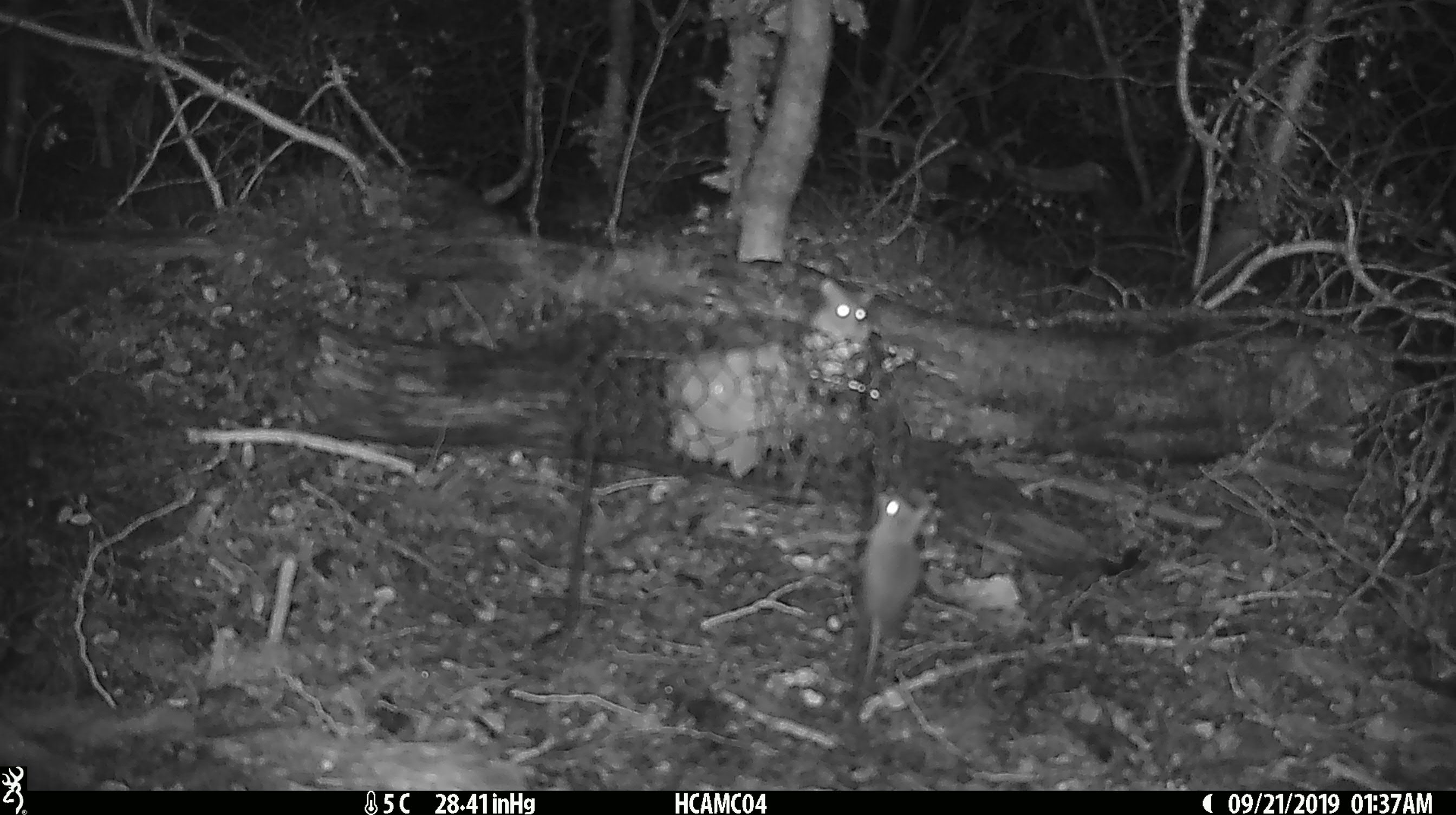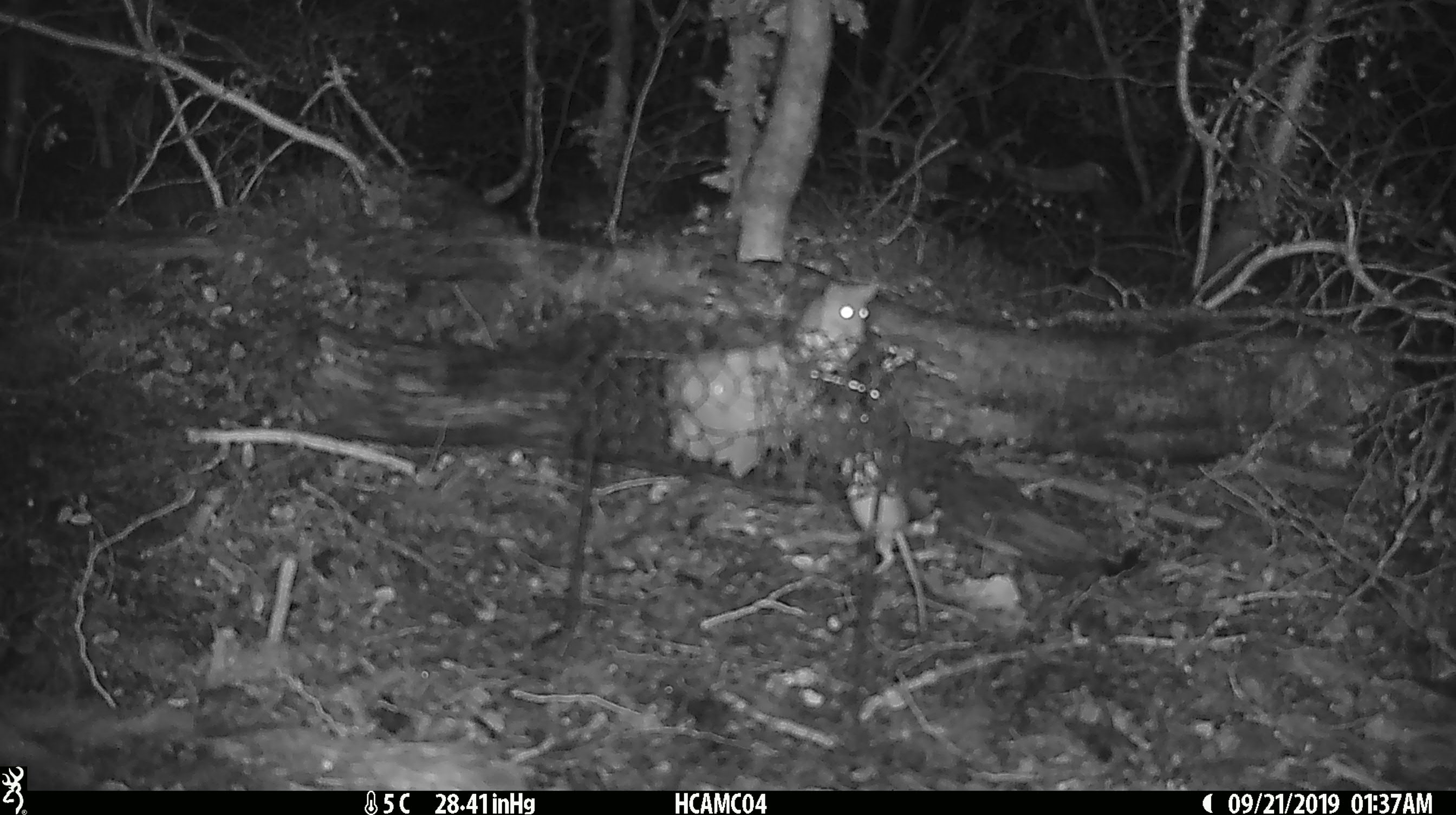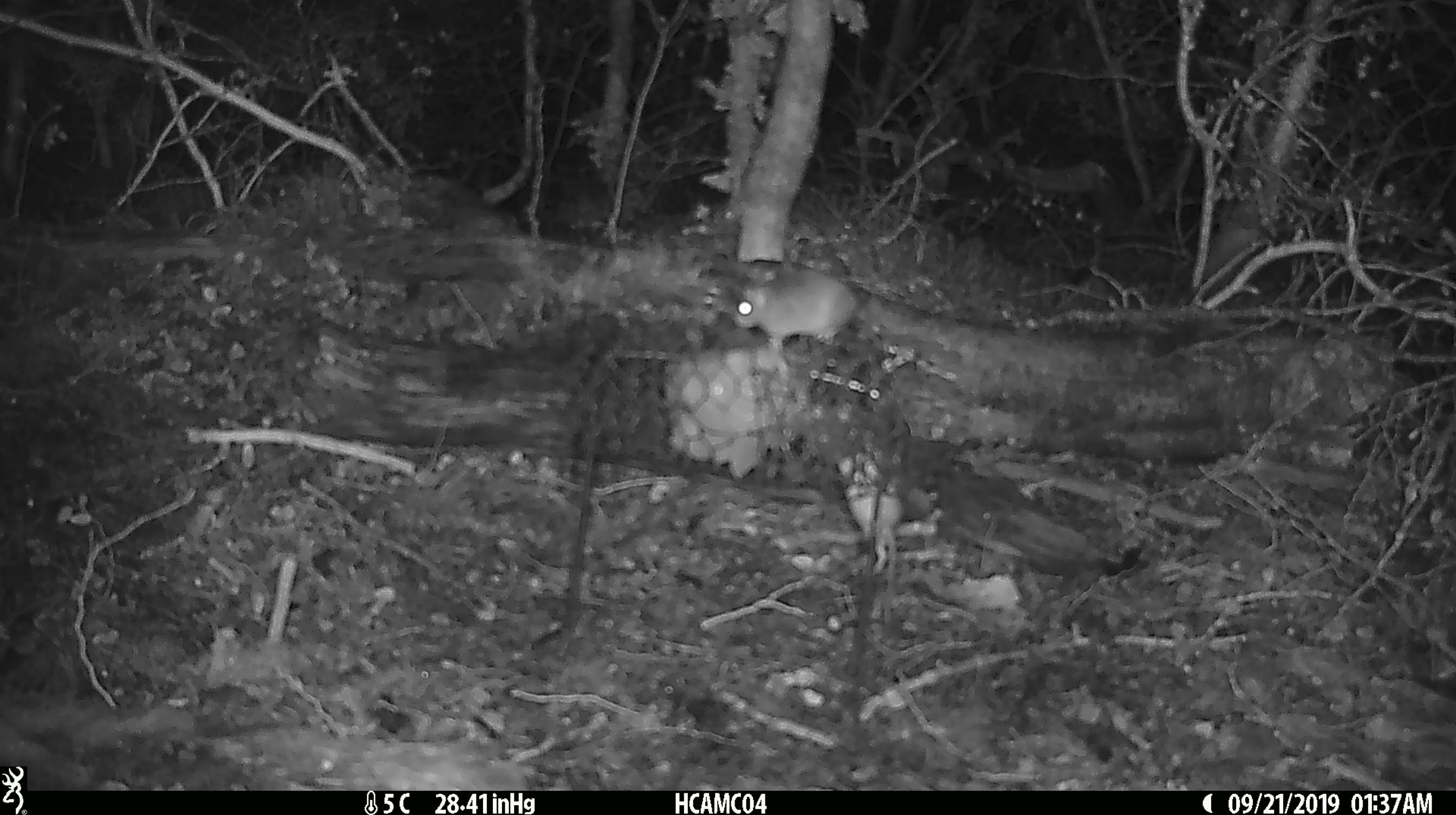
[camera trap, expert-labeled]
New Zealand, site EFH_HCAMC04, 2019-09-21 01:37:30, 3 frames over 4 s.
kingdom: Animalia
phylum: Chordata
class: Mammalia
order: Rodentia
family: Muridae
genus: Mus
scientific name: Mus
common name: mouse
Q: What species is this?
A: Mouse (Mus).